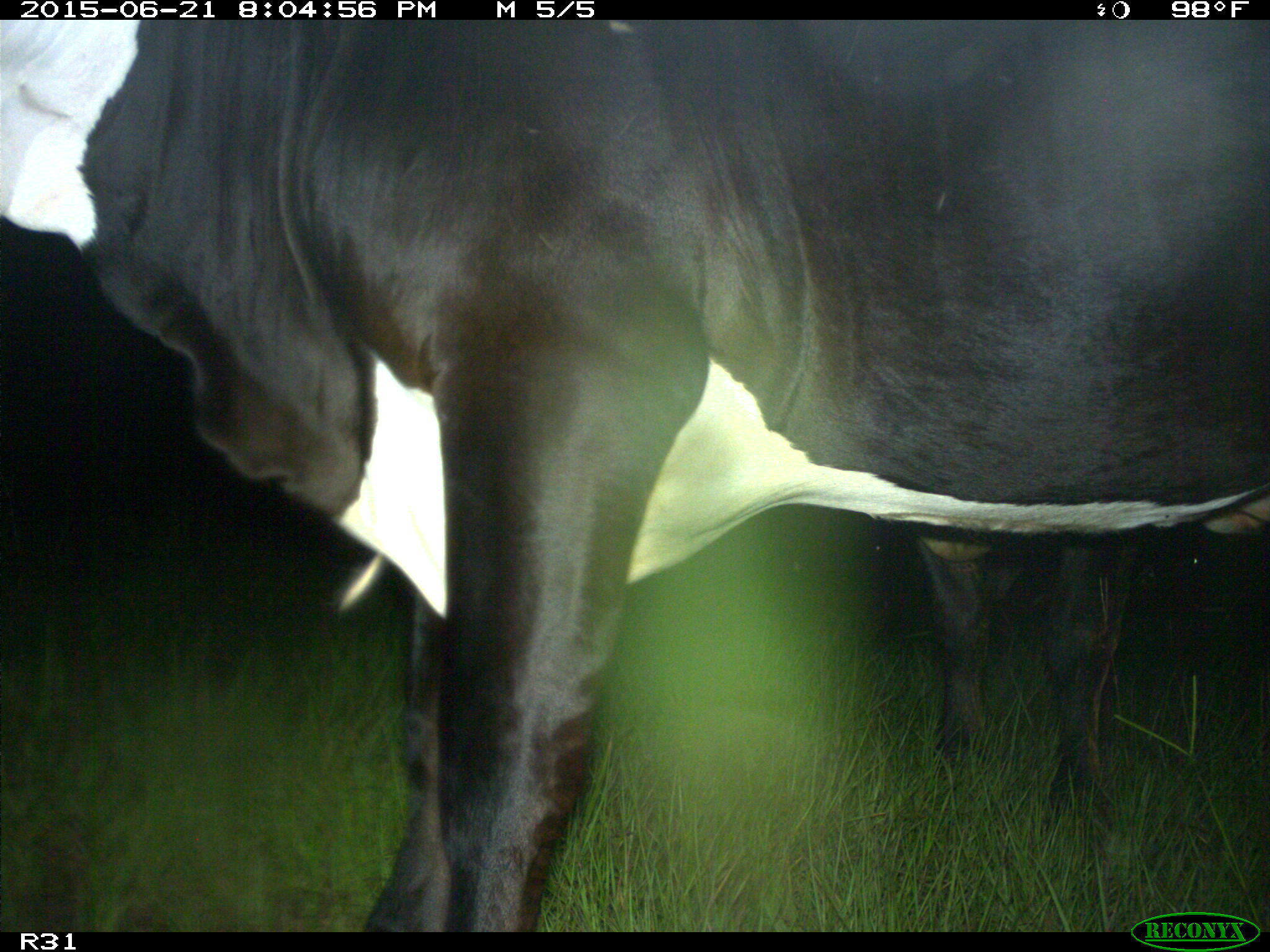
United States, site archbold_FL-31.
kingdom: Animalia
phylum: Chordata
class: Mammalia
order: Artiodactyla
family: Bovidae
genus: Bos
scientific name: Bos taurus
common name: domestic cow